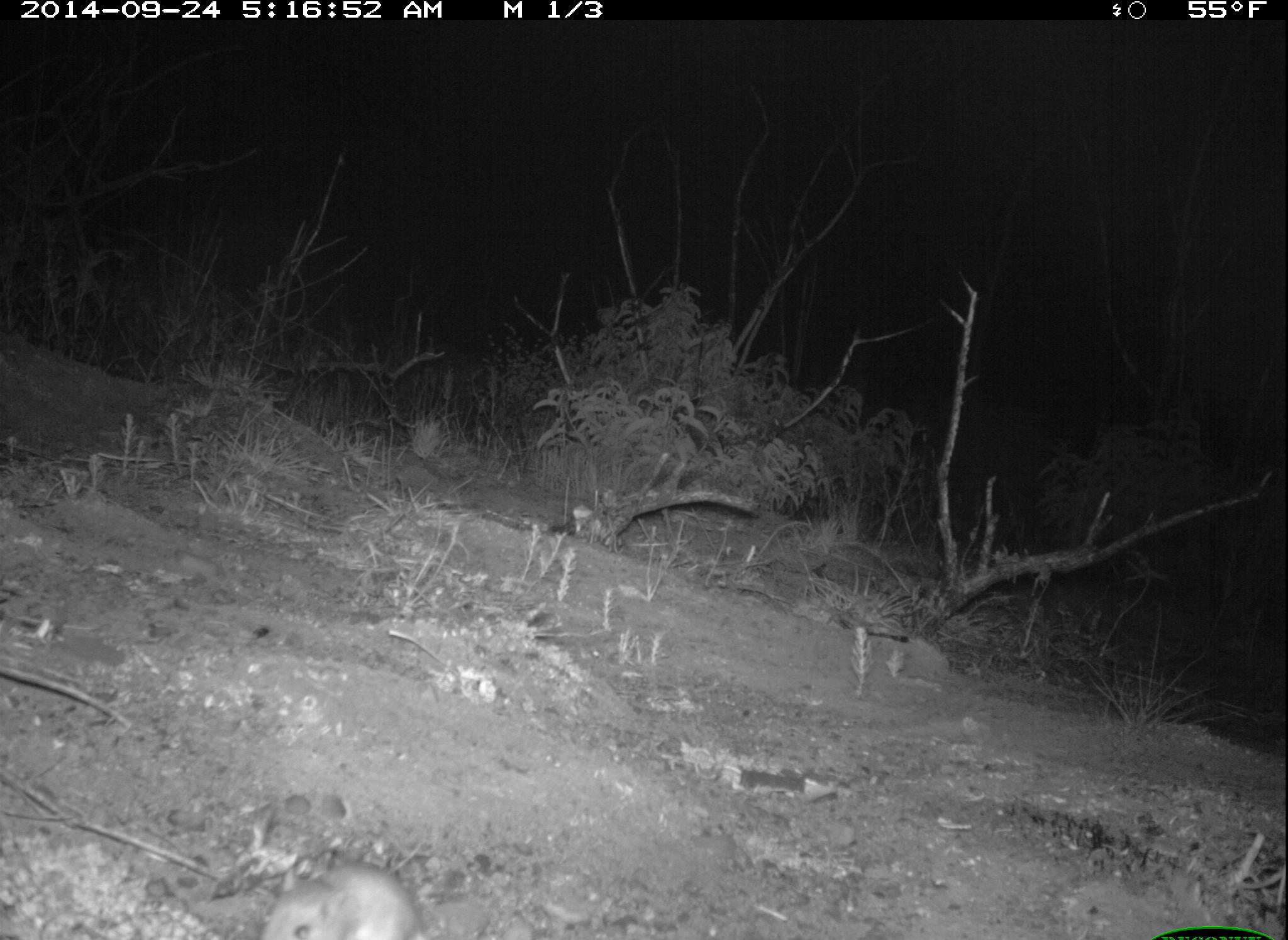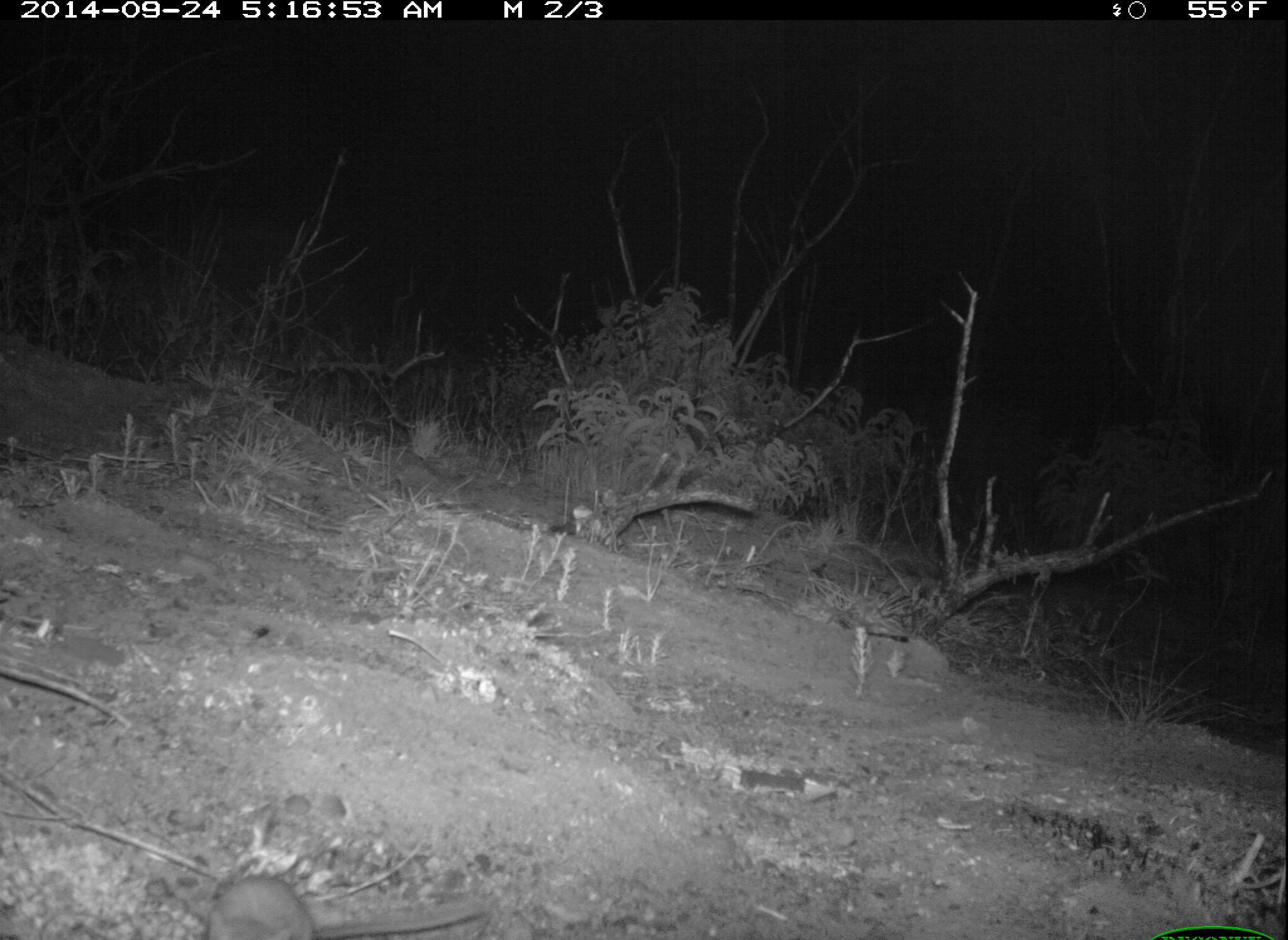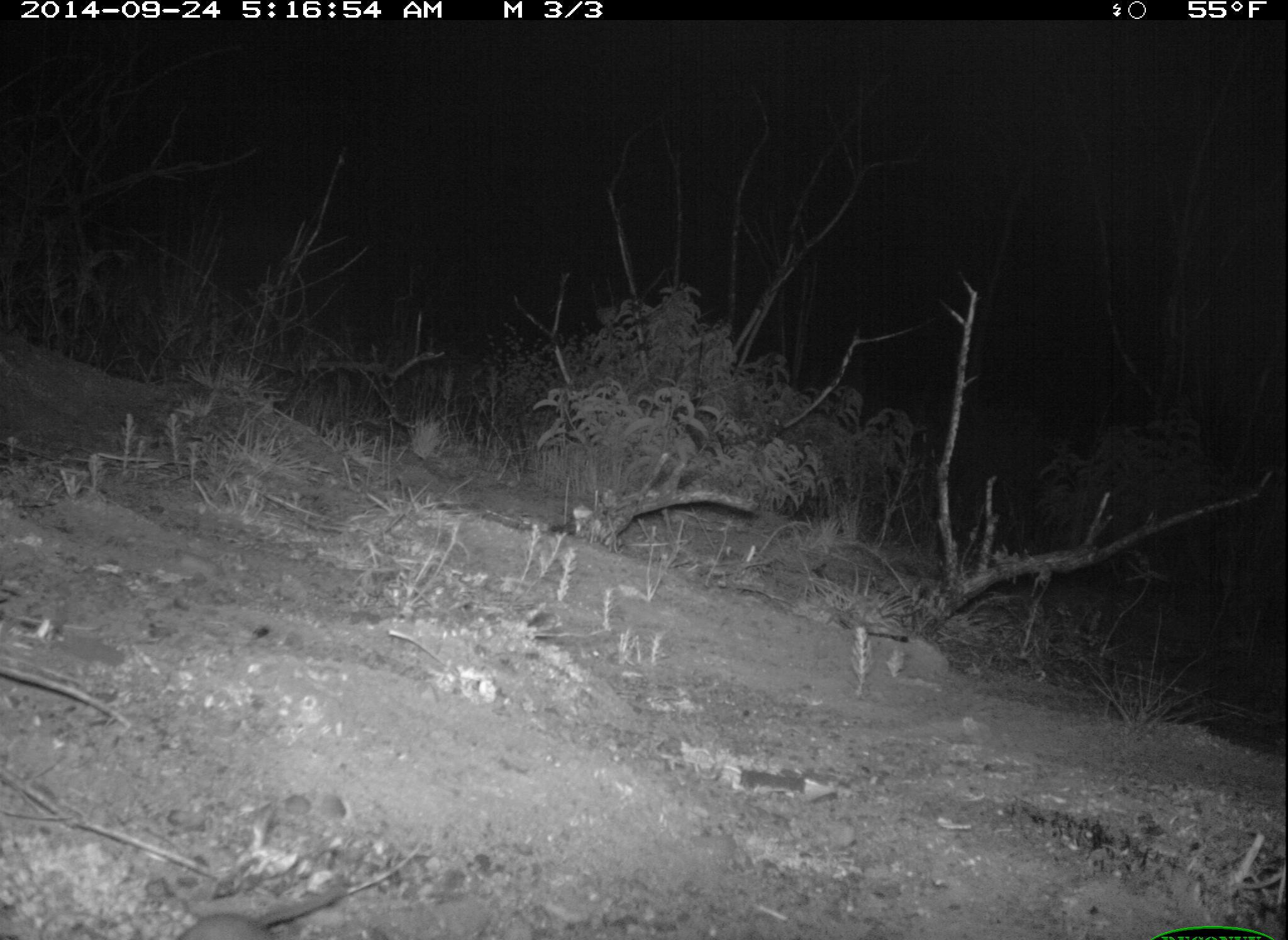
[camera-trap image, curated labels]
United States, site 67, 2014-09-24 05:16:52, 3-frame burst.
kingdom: Animalia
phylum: Chordata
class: Mammalia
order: Rodentia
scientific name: Rodentia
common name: rodent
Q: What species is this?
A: Rodent (Rodentia).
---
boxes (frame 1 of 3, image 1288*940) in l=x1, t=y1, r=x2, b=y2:
rodent: l=259, t=866, r=419, b=940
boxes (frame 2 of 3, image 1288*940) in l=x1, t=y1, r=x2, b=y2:
rodent: l=207, t=873, r=489, b=940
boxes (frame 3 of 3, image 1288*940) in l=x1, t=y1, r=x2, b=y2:
rodent: l=179, t=878, r=350, b=940